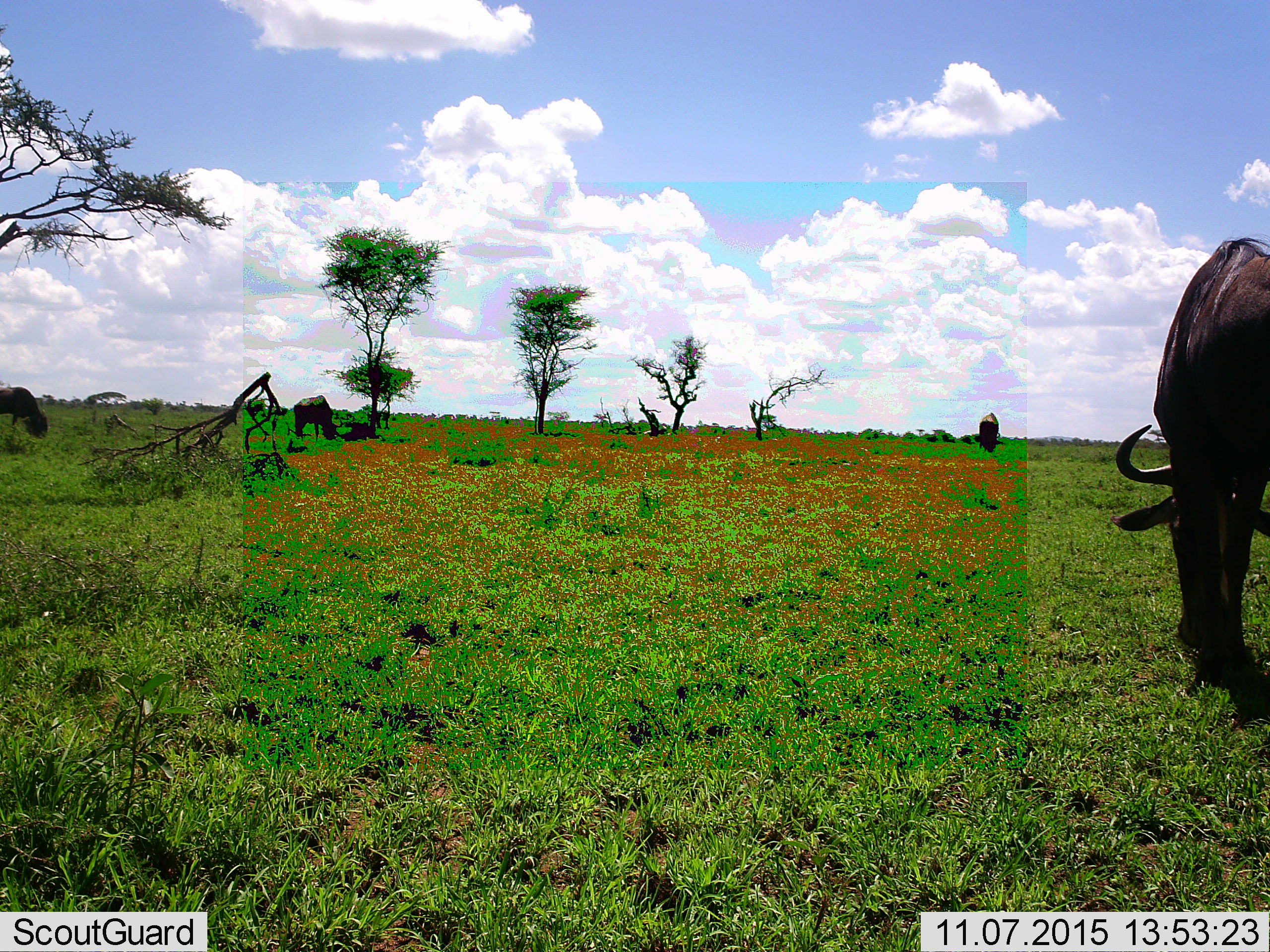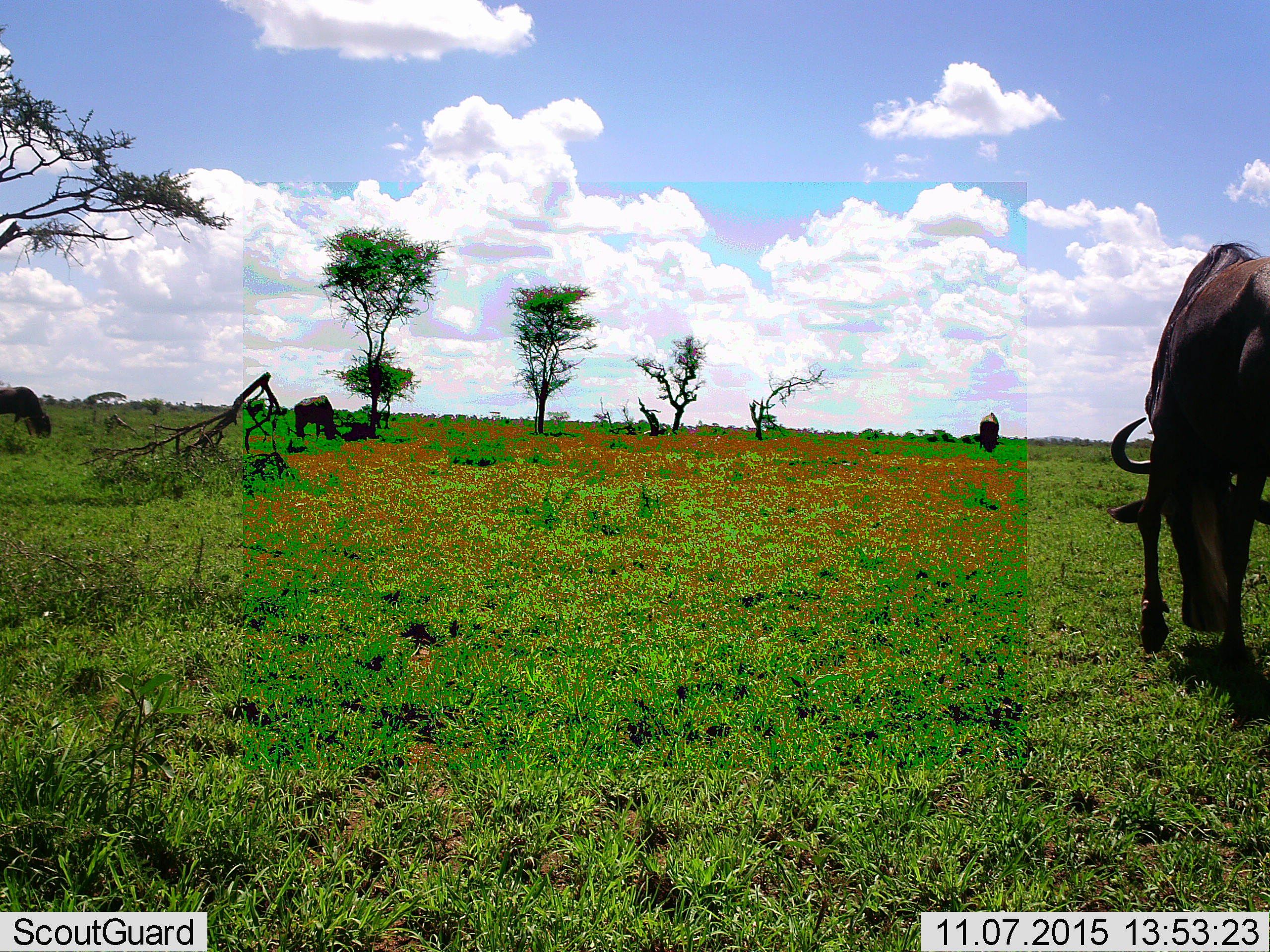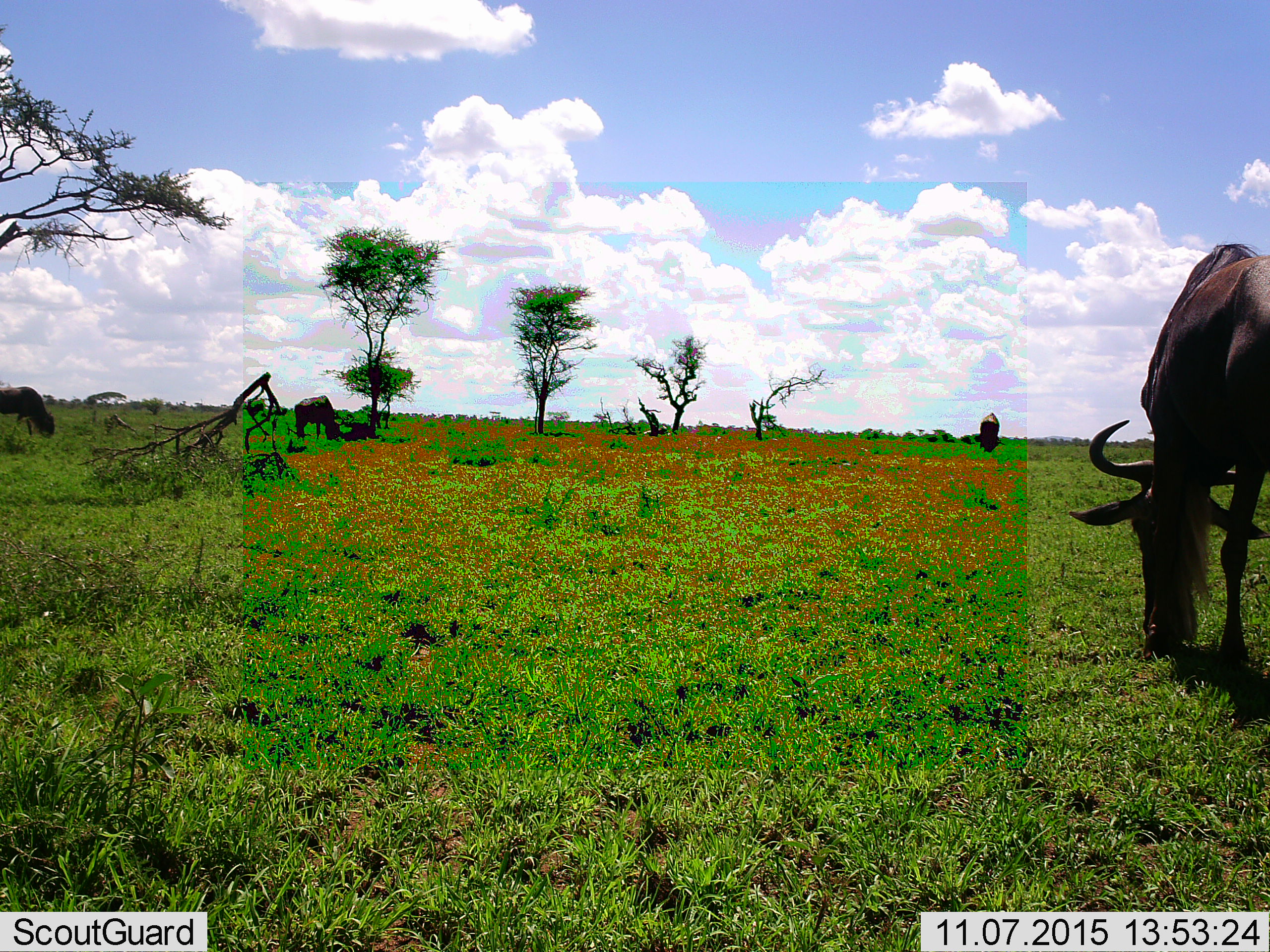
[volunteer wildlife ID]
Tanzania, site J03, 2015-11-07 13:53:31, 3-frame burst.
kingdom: Animalia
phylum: Chordata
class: Mammalia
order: Artiodactyla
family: Bovidae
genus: Connochaetes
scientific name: Connochaetes taurinus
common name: blue wildebeest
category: wildebeest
Wildebeest (blue wildebeest) (Connochaetes taurinus), count 4. Behavior (volunteer vote fractions): standing 14%, resting 0%, moving 14%, interacting 0%. Young present (vote fraction): 0%. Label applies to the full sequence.